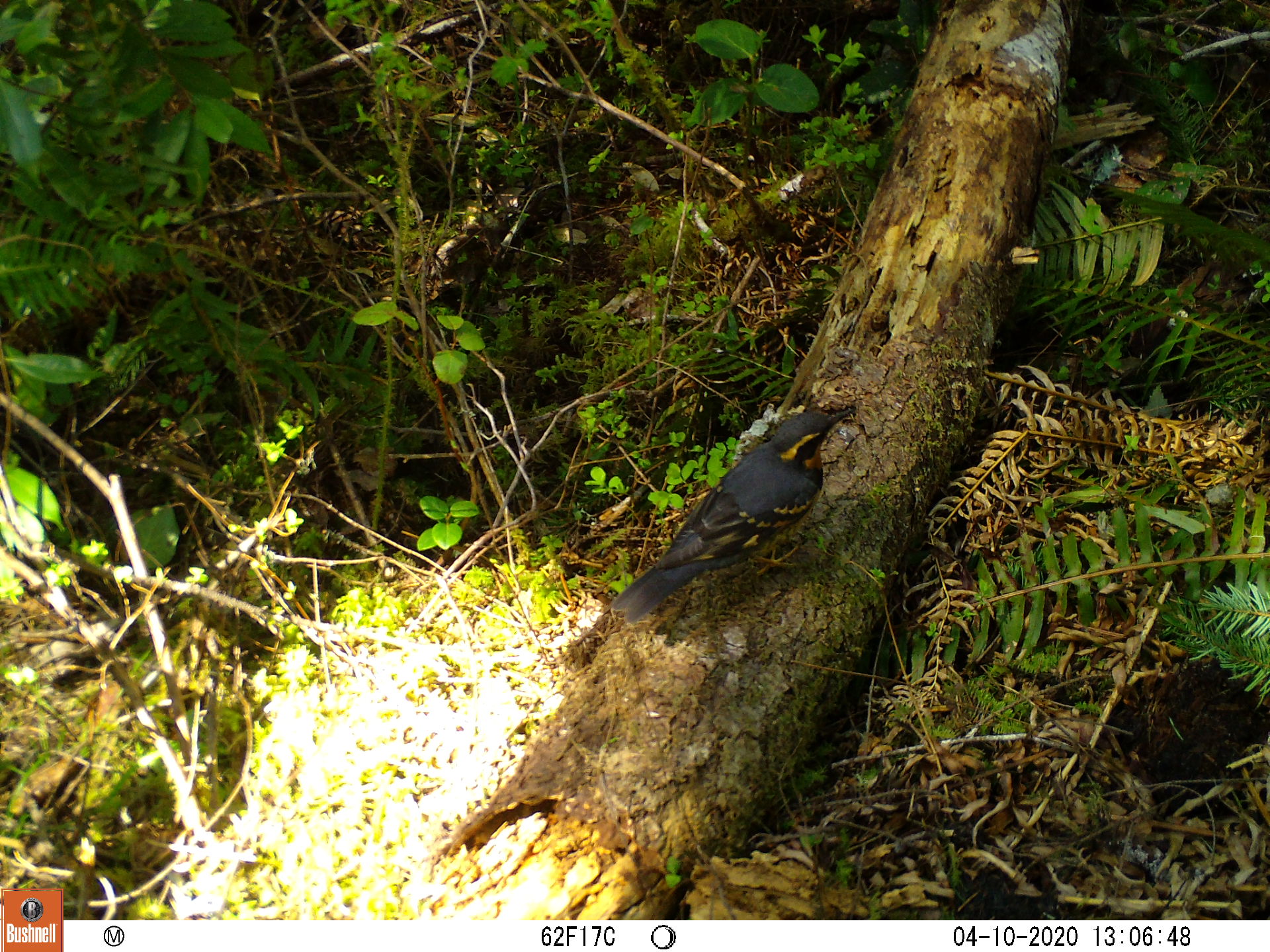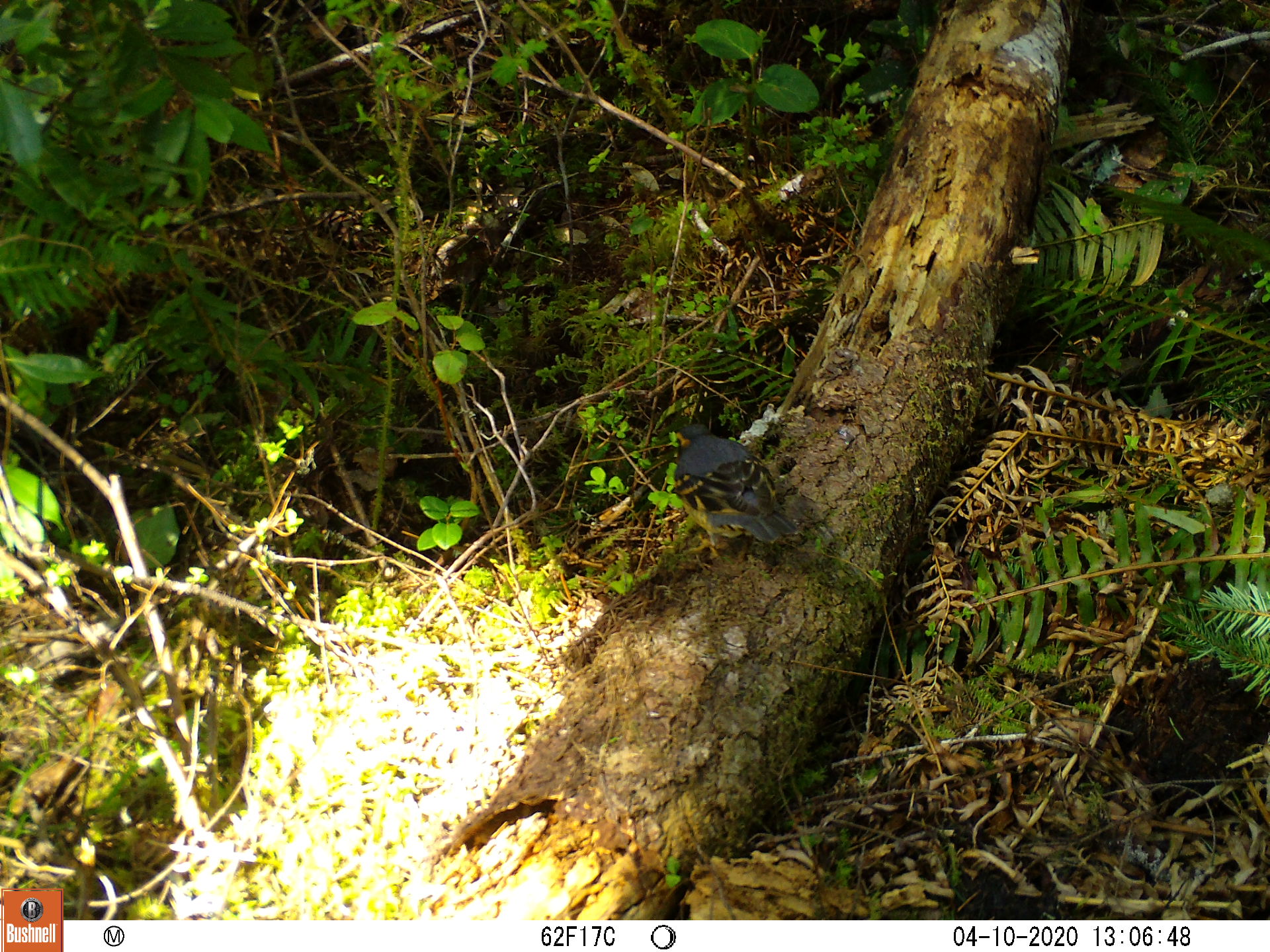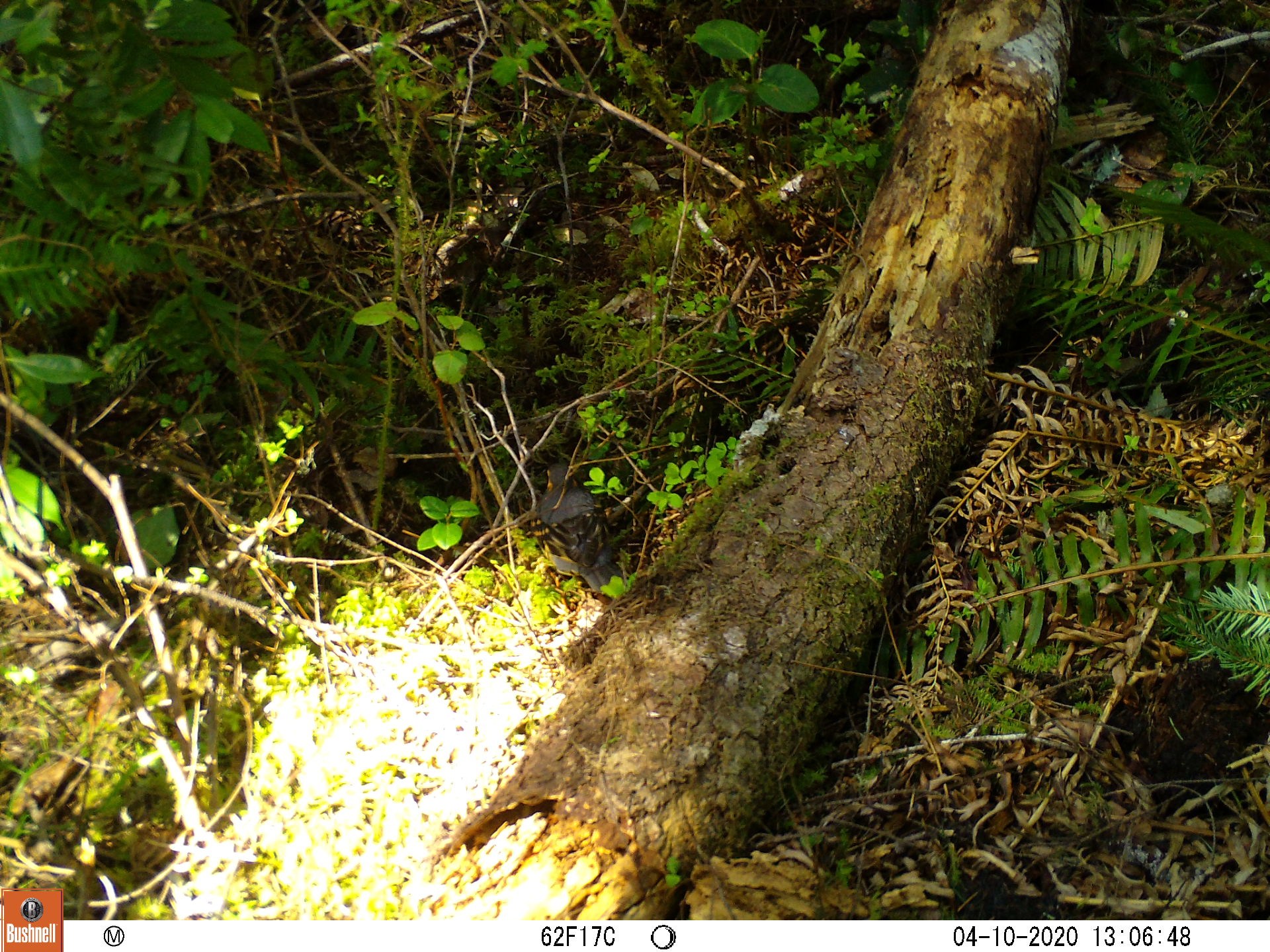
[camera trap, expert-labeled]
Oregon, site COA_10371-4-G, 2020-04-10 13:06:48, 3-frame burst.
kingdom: Animalia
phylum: Chordata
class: Aves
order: Passeriformes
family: Turdidae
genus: Ixoreus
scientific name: Ixoreus naevius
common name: varied thrush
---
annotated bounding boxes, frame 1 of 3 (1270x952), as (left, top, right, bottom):
varied thrush: (608, 401, 851, 621)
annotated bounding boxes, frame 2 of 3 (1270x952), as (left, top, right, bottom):
varied thrush: (674, 414, 795, 558)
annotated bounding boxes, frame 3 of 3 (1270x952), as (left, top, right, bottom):
varied thrush: (526, 464, 618, 600)